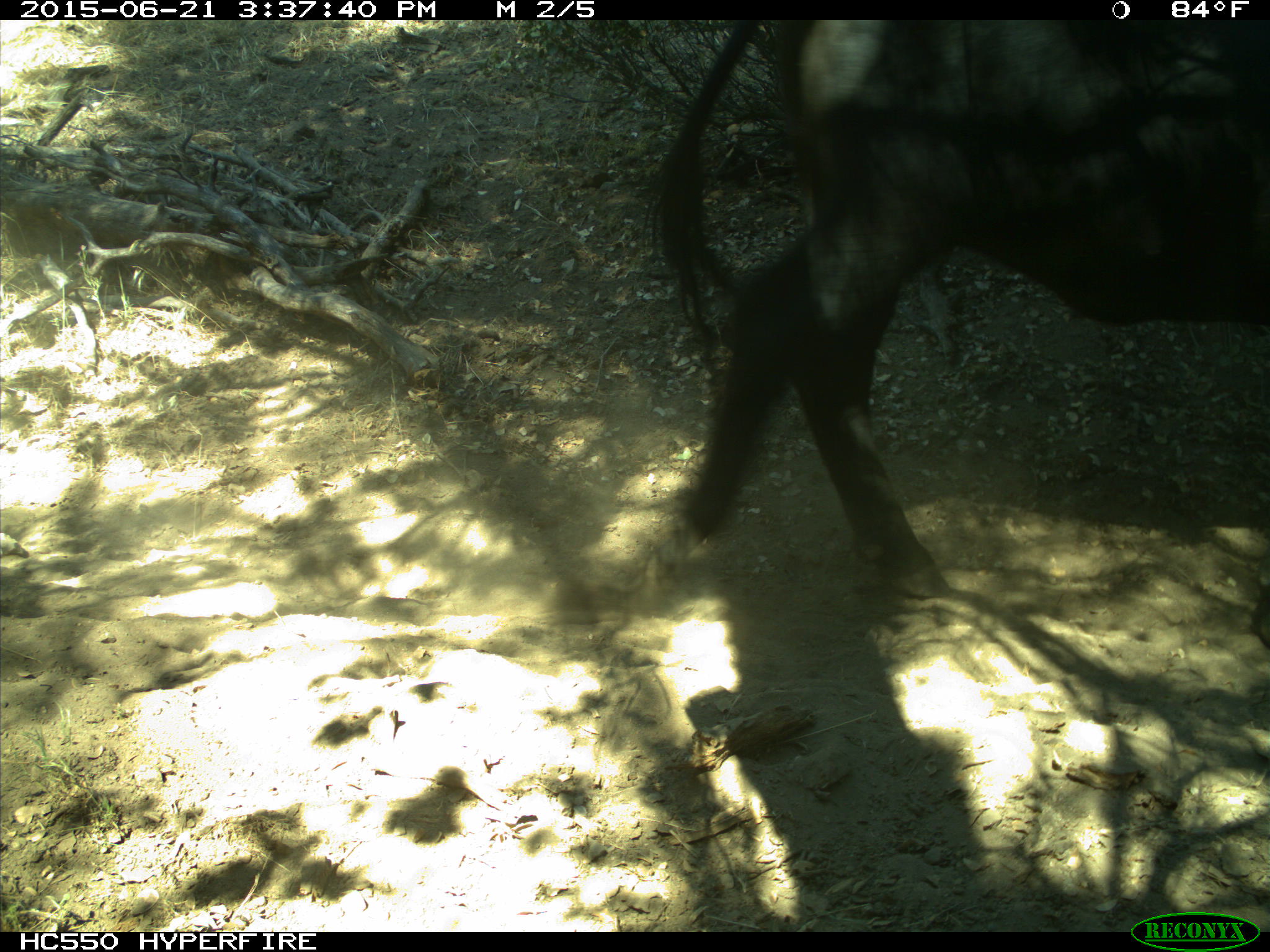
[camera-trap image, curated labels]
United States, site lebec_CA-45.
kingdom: Animalia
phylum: Chordata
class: Mammalia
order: Artiodactyla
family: Bovidae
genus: Bos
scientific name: Bos taurus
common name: domestic cow